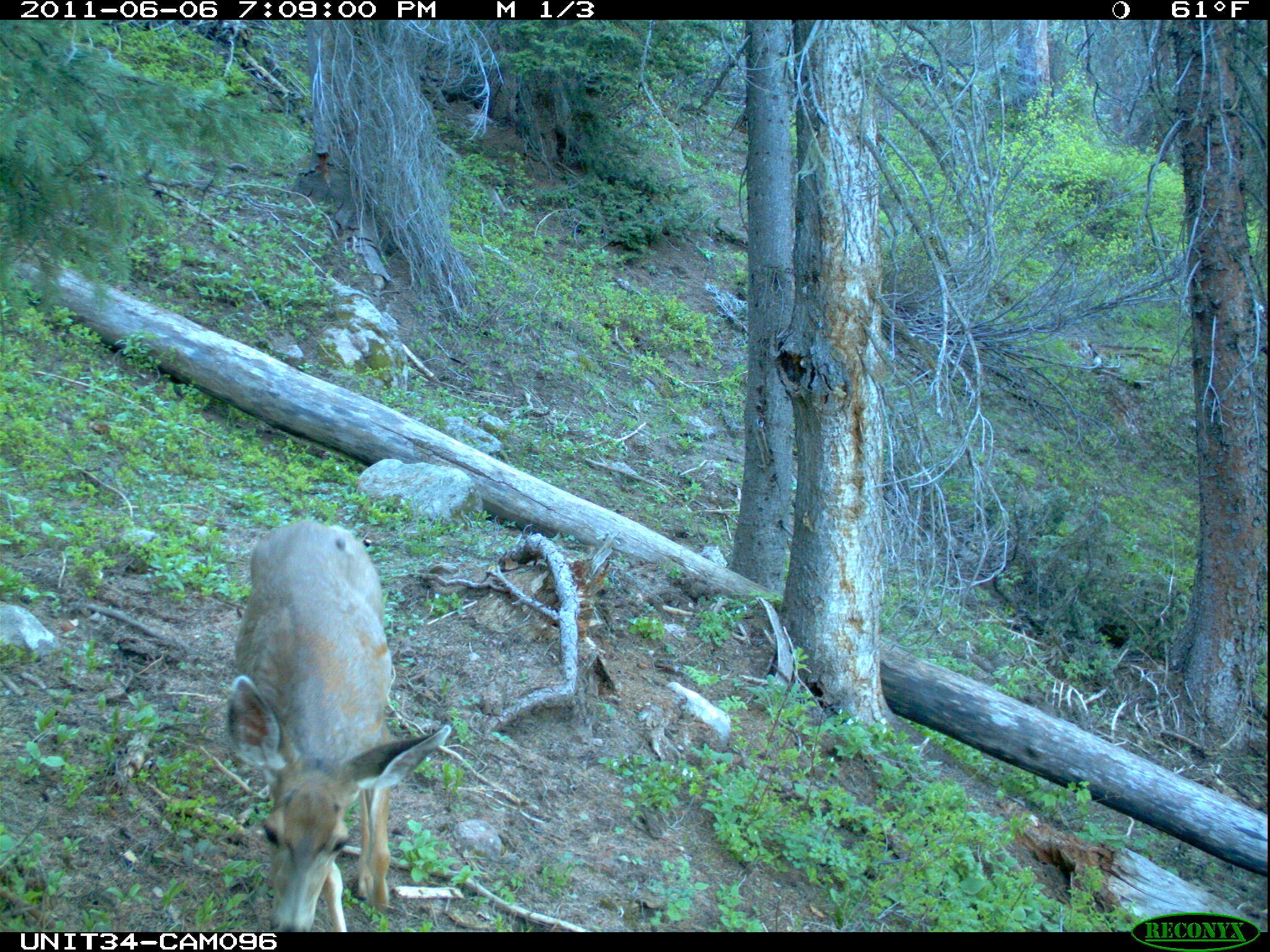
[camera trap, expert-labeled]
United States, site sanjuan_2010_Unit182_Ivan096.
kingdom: Animalia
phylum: Chordata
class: Mammalia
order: Artiodactyla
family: Cervidae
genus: Odocoileus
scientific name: Odocoileus hemionus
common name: mule deer